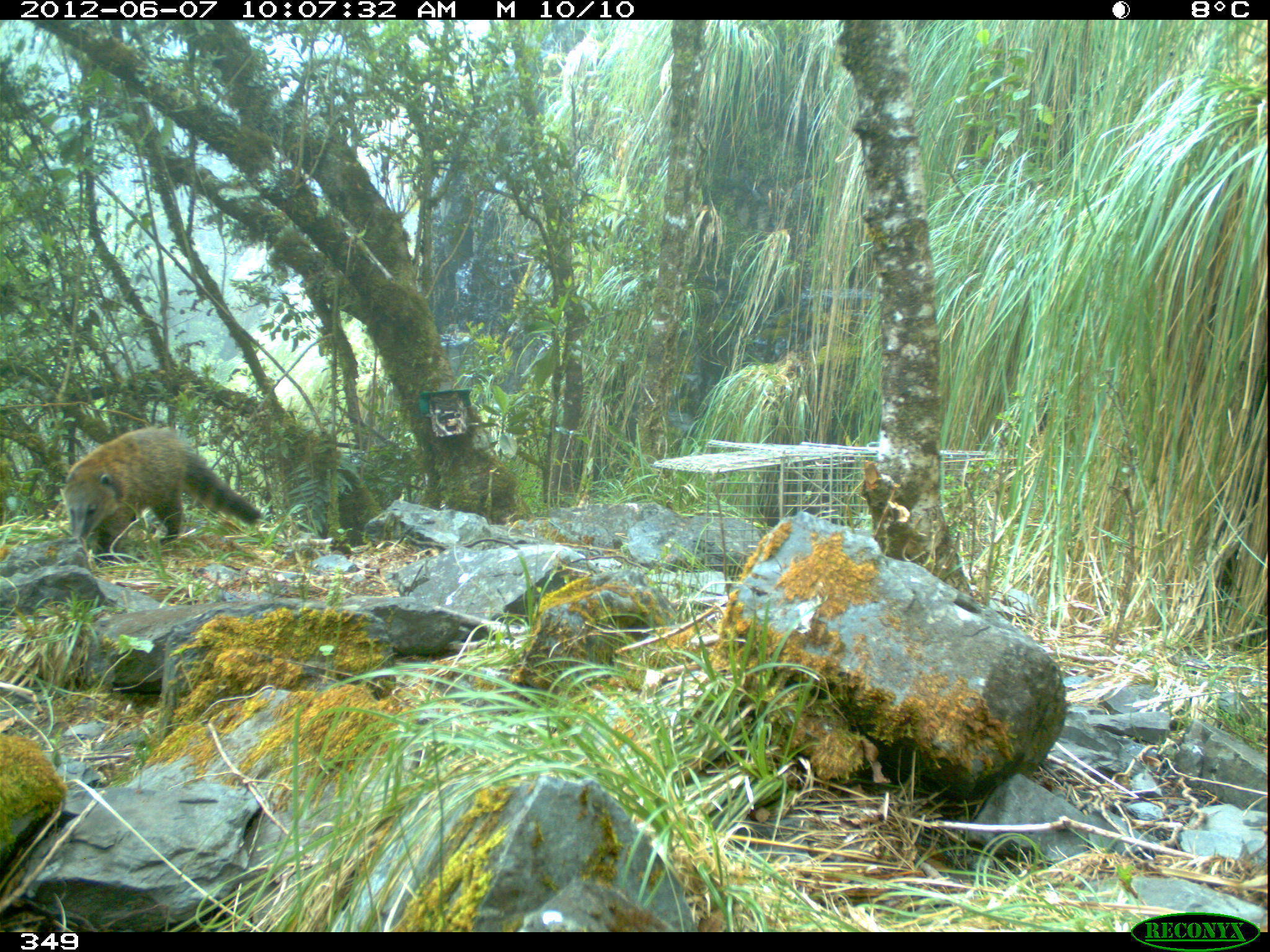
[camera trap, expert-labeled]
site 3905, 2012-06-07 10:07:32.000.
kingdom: Animalia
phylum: Chordata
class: Mammalia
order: Carnivora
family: Procyonidae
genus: Nasua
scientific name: Nasua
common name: coatis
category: unknown coati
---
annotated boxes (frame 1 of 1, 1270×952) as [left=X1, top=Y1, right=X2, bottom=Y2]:
unknown coati: [left=57, top=425, right=263, bottom=564]